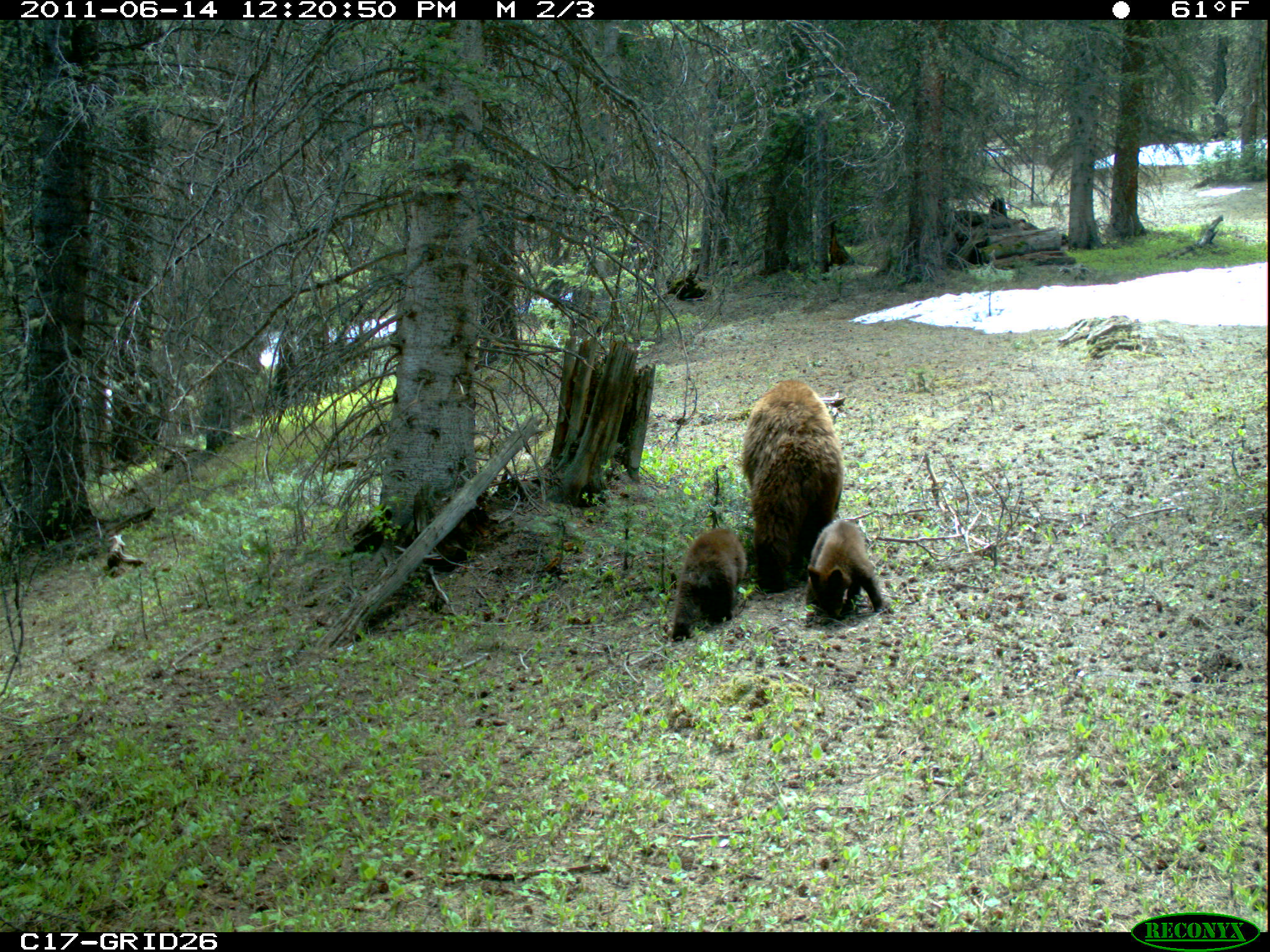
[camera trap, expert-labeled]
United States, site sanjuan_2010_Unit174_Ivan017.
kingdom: Animalia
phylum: Chordata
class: Mammalia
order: Carnivora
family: Ursidae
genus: Ursus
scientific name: Ursus americanus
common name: american black bear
Ursus americanus (american black bear).